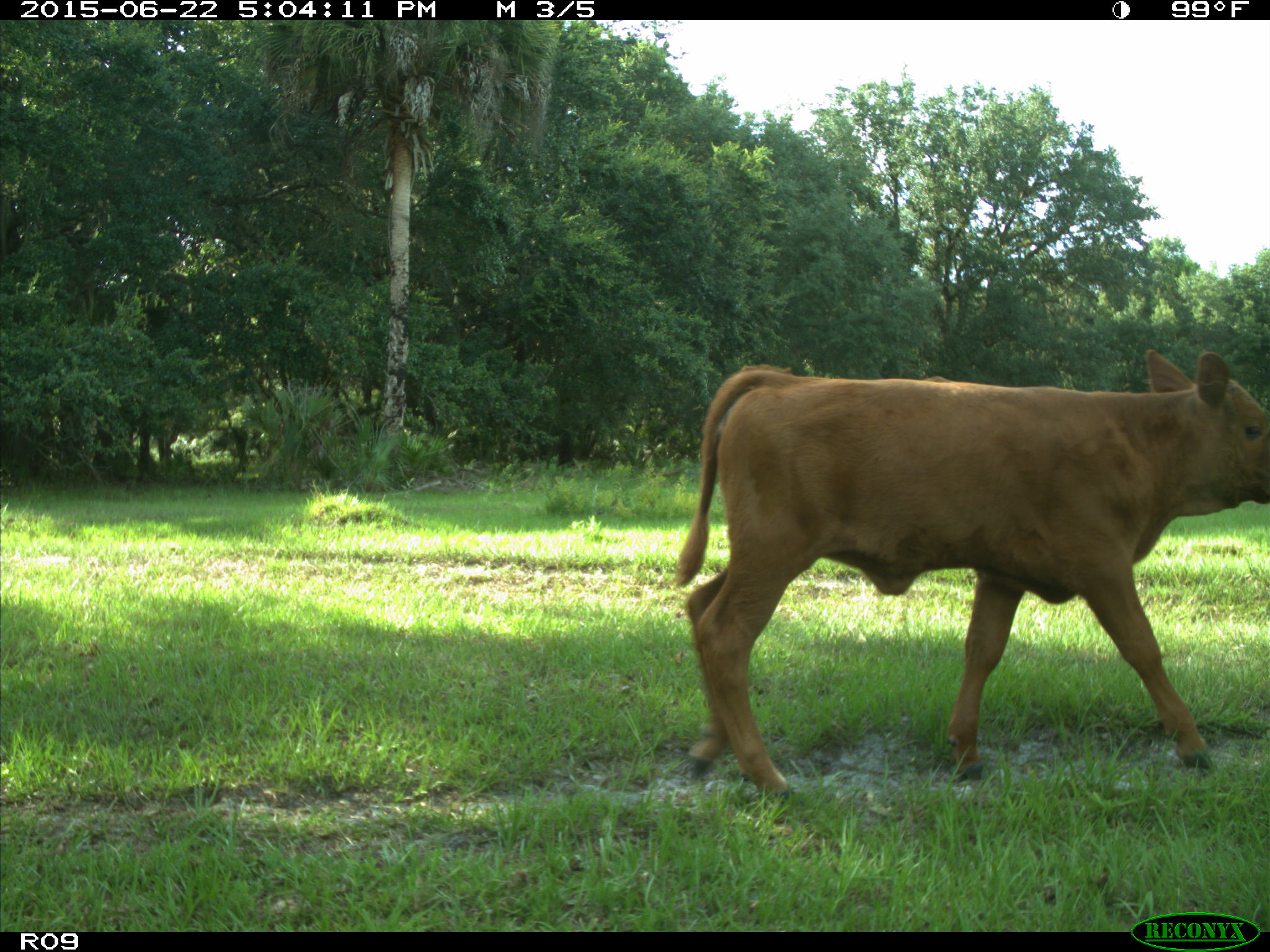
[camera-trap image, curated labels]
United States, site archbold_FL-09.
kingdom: Animalia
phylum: Chordata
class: Mammalia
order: Artiodactyla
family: Bovidae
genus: Bos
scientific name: Bos taurus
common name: domestic cow